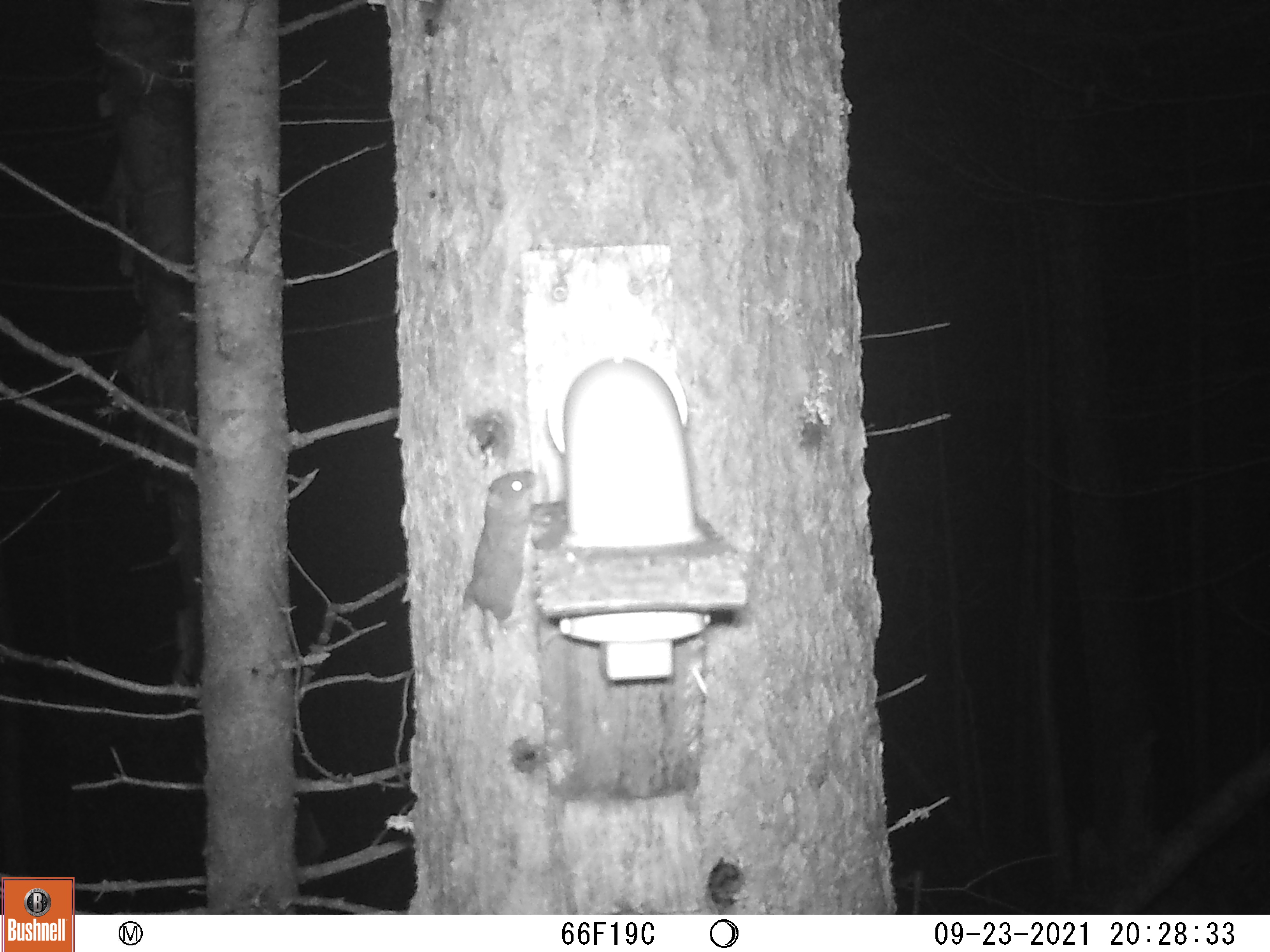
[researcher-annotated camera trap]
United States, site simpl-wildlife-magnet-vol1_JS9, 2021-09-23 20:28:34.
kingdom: Animalia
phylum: Chordata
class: Mammalia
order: Rodentia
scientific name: Rodentia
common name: mouse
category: mouse sp.